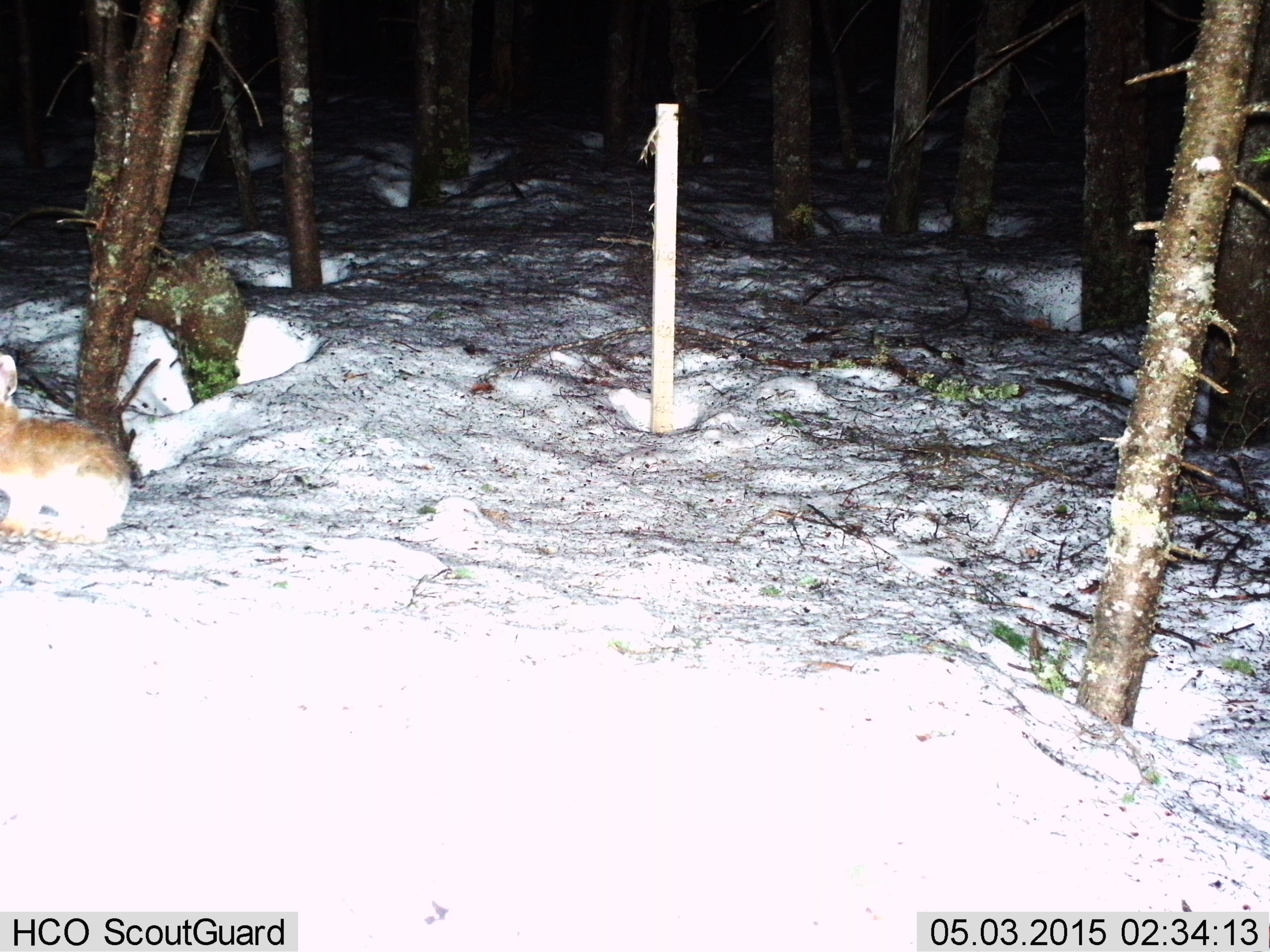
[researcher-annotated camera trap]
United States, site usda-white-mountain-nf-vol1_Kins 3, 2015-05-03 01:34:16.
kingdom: Animalia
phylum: Chordata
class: Mammalia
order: Lagomorpha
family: Leporidae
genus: Lepus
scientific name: Lepus americanus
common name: snowshoe hare